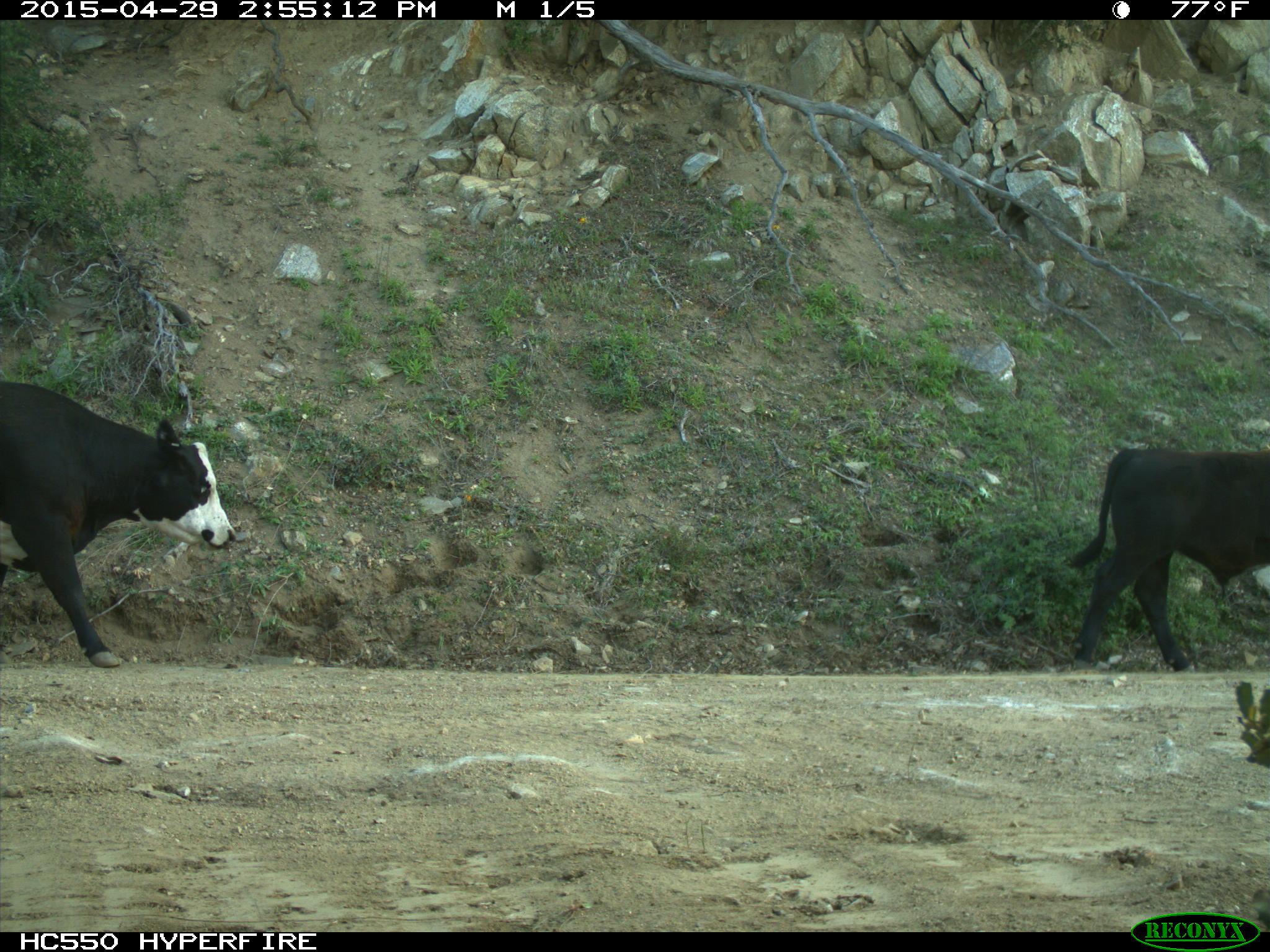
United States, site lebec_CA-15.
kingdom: Animalia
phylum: Chordata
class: Mammalia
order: Artiodactyla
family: Bovidae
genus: Bos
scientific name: Bos taurus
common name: domestic cow